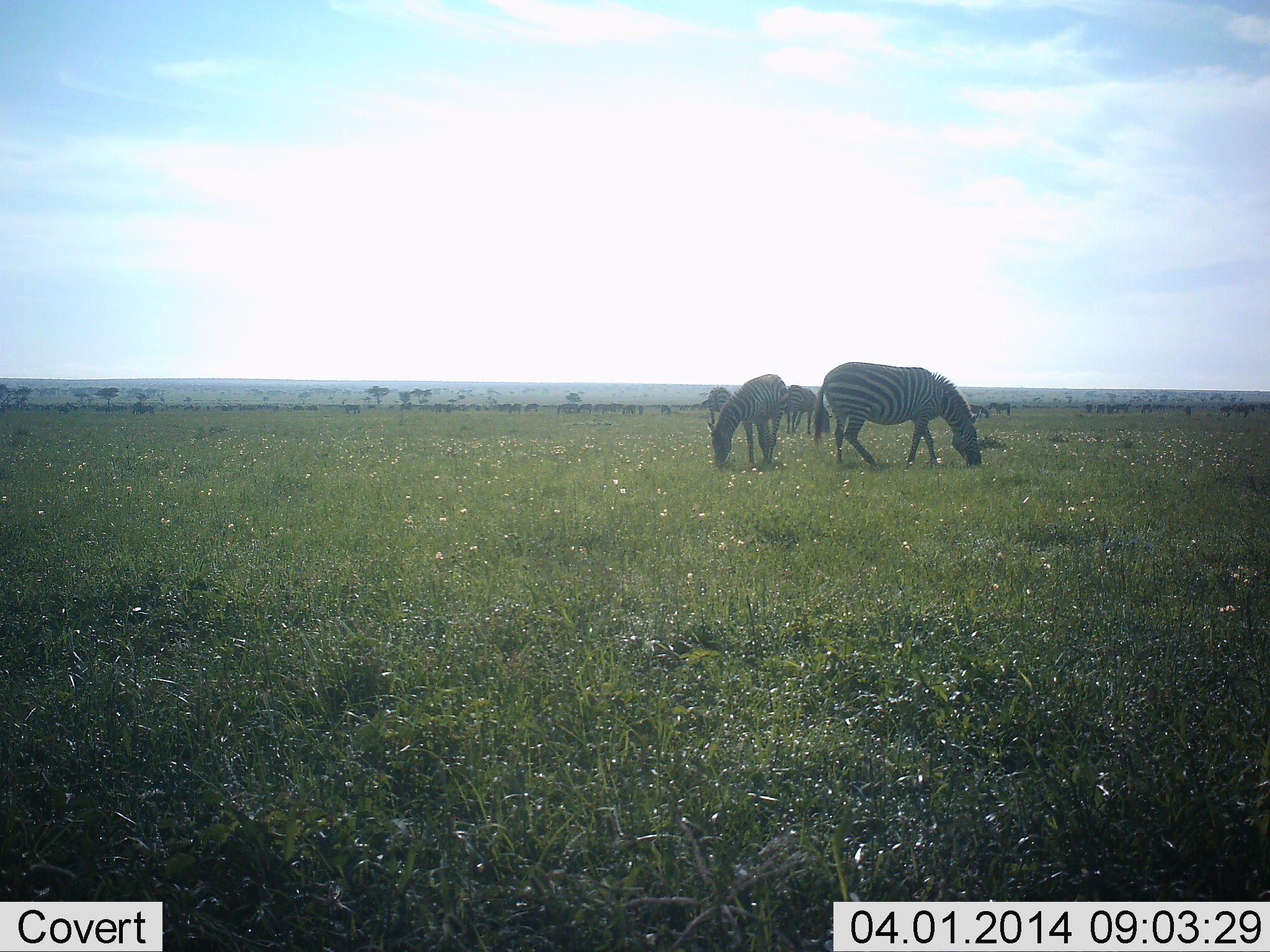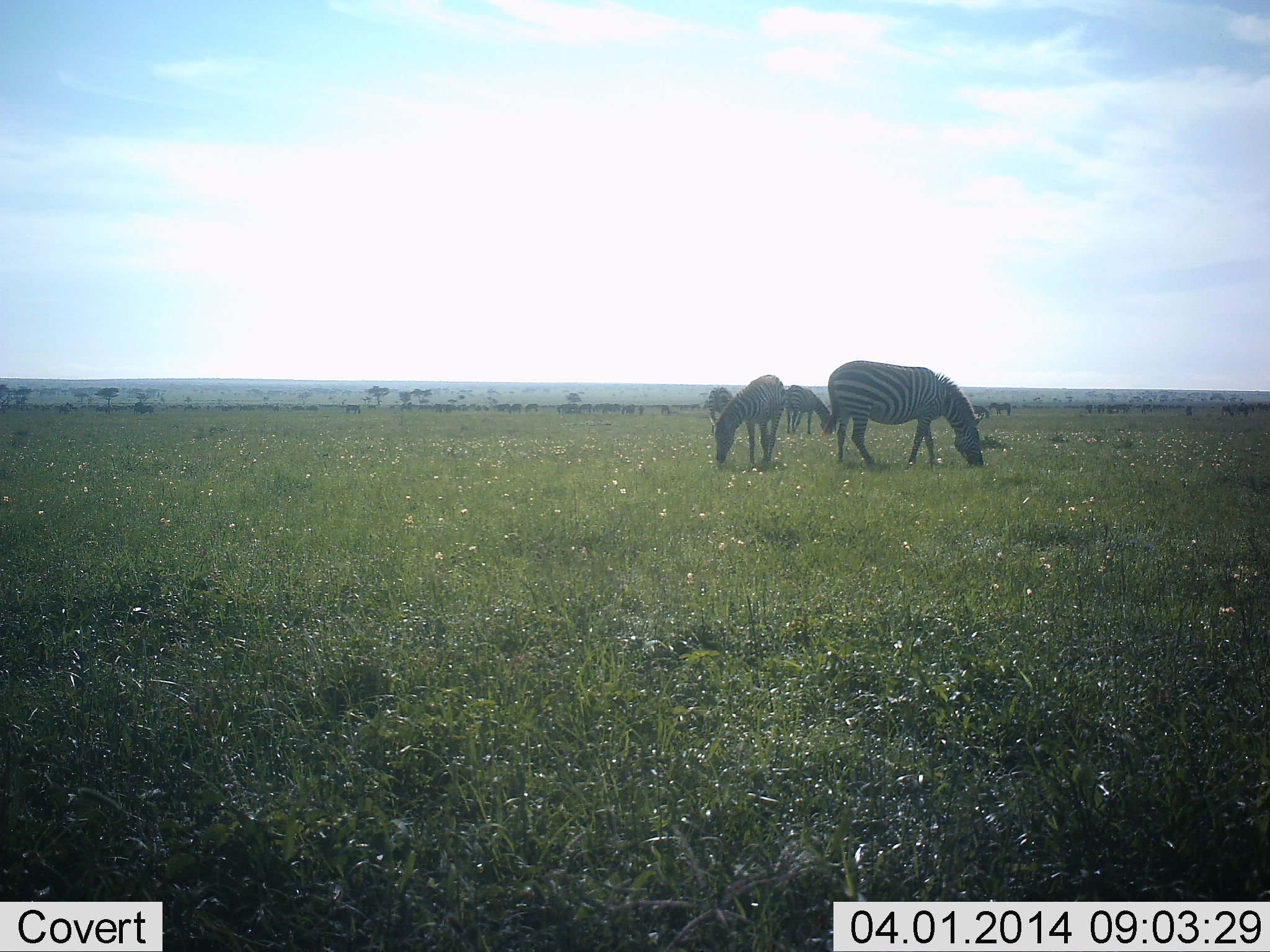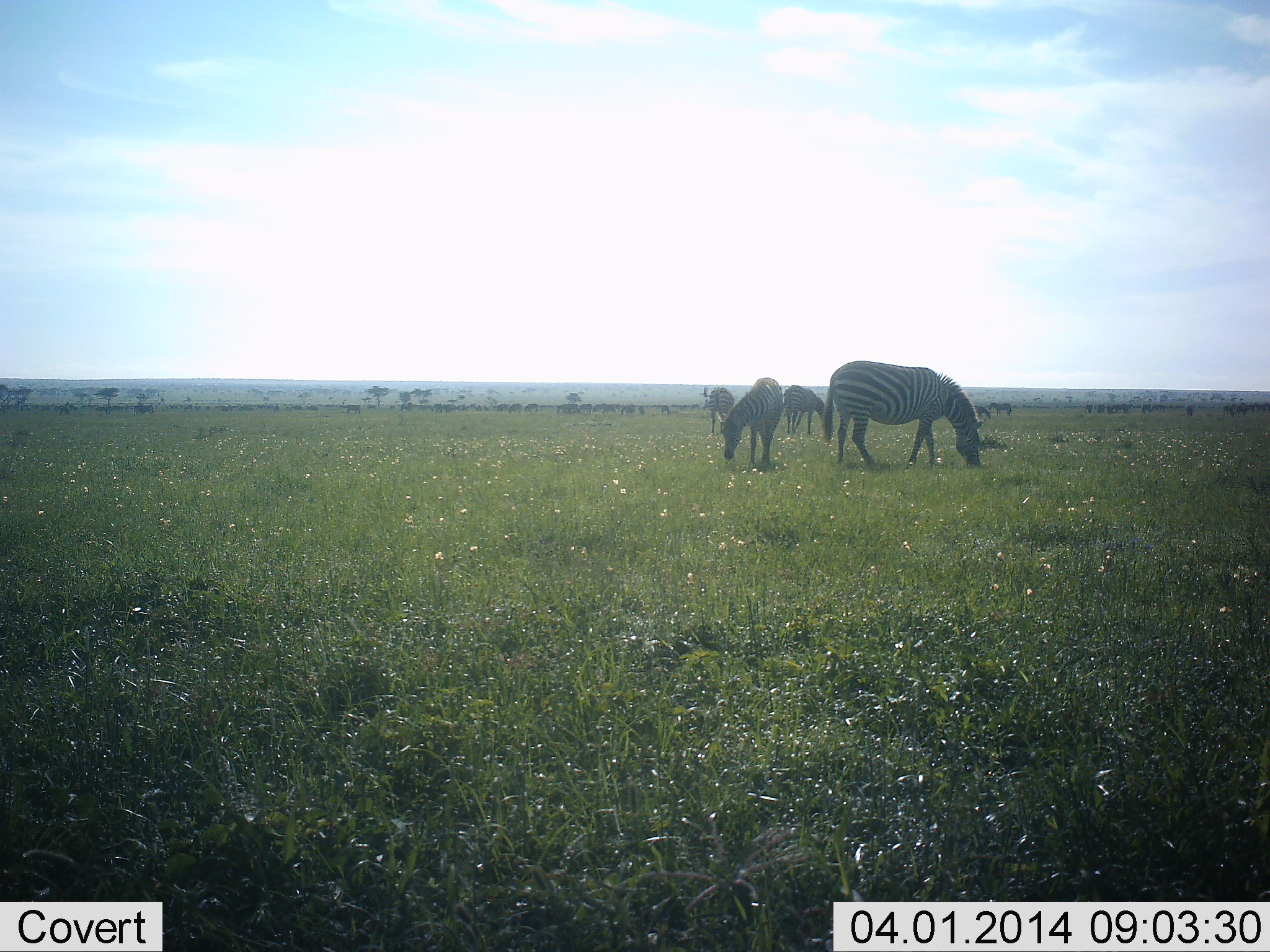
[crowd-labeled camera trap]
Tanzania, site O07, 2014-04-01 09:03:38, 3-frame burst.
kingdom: Animalia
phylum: Chordata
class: Mammalia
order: Perissodactyla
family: Equidae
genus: Equus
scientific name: Equus quagga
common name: plains zebra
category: zebra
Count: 4.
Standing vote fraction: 24%.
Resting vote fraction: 0%.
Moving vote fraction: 5%.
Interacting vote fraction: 0%.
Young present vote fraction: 2%.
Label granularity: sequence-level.